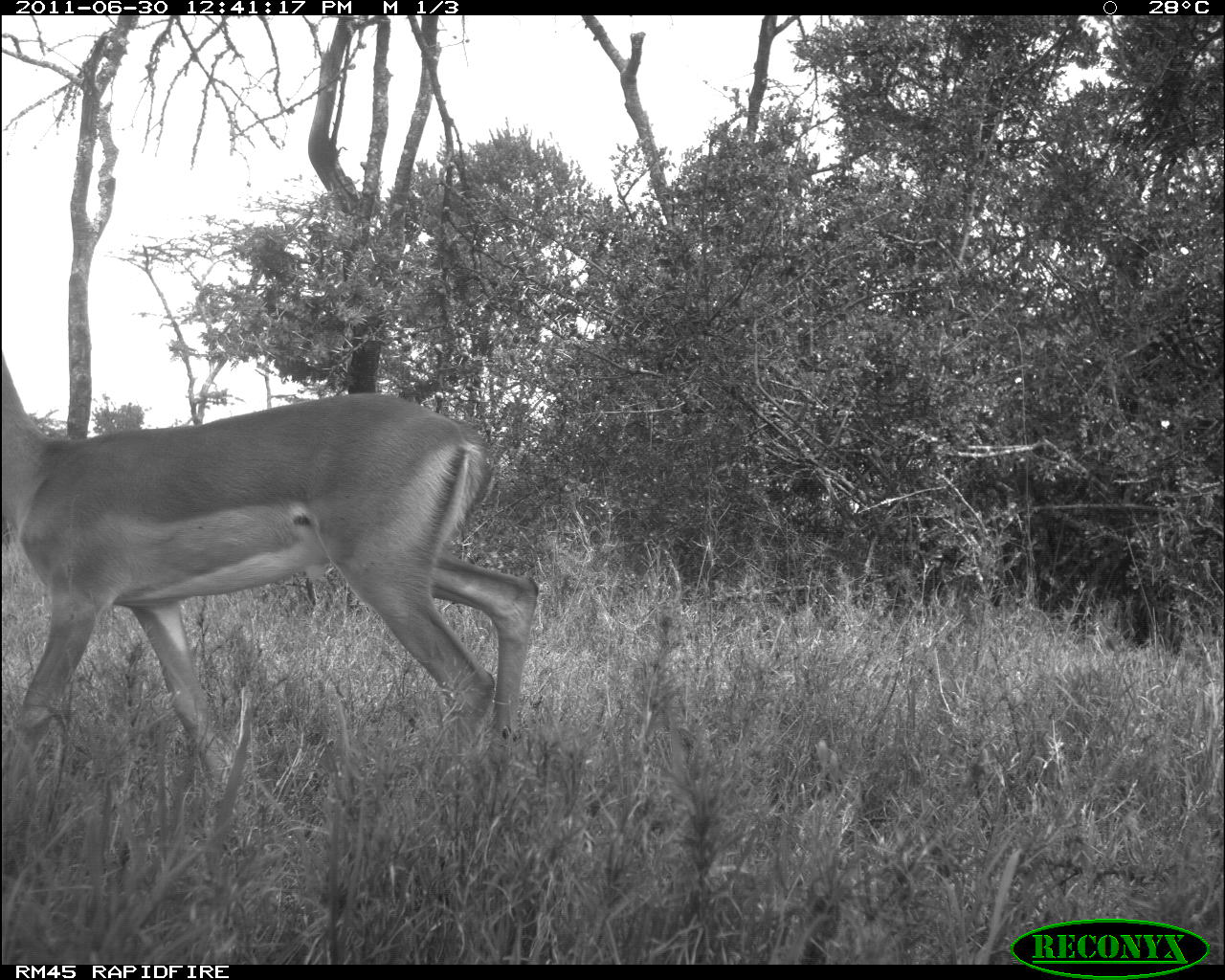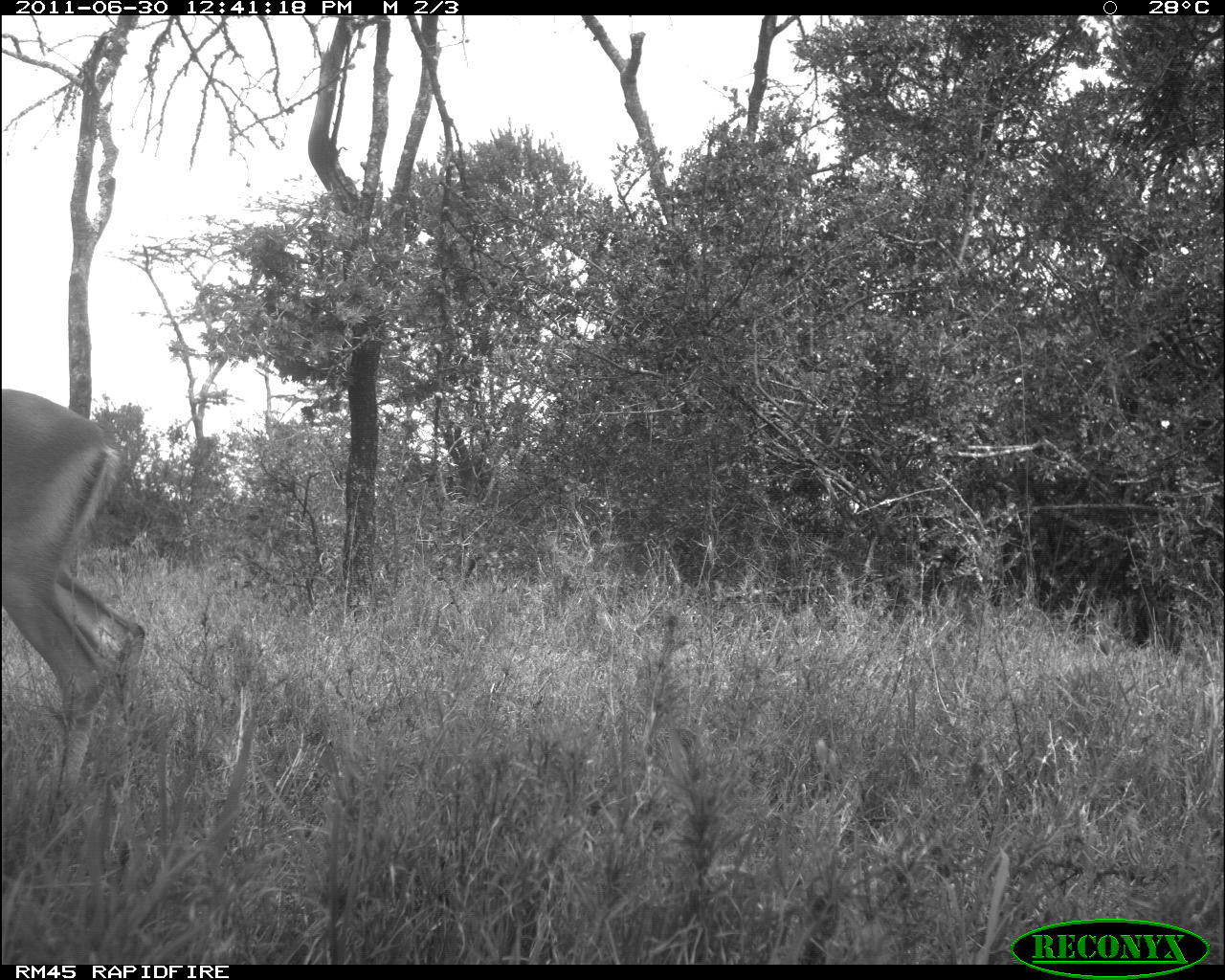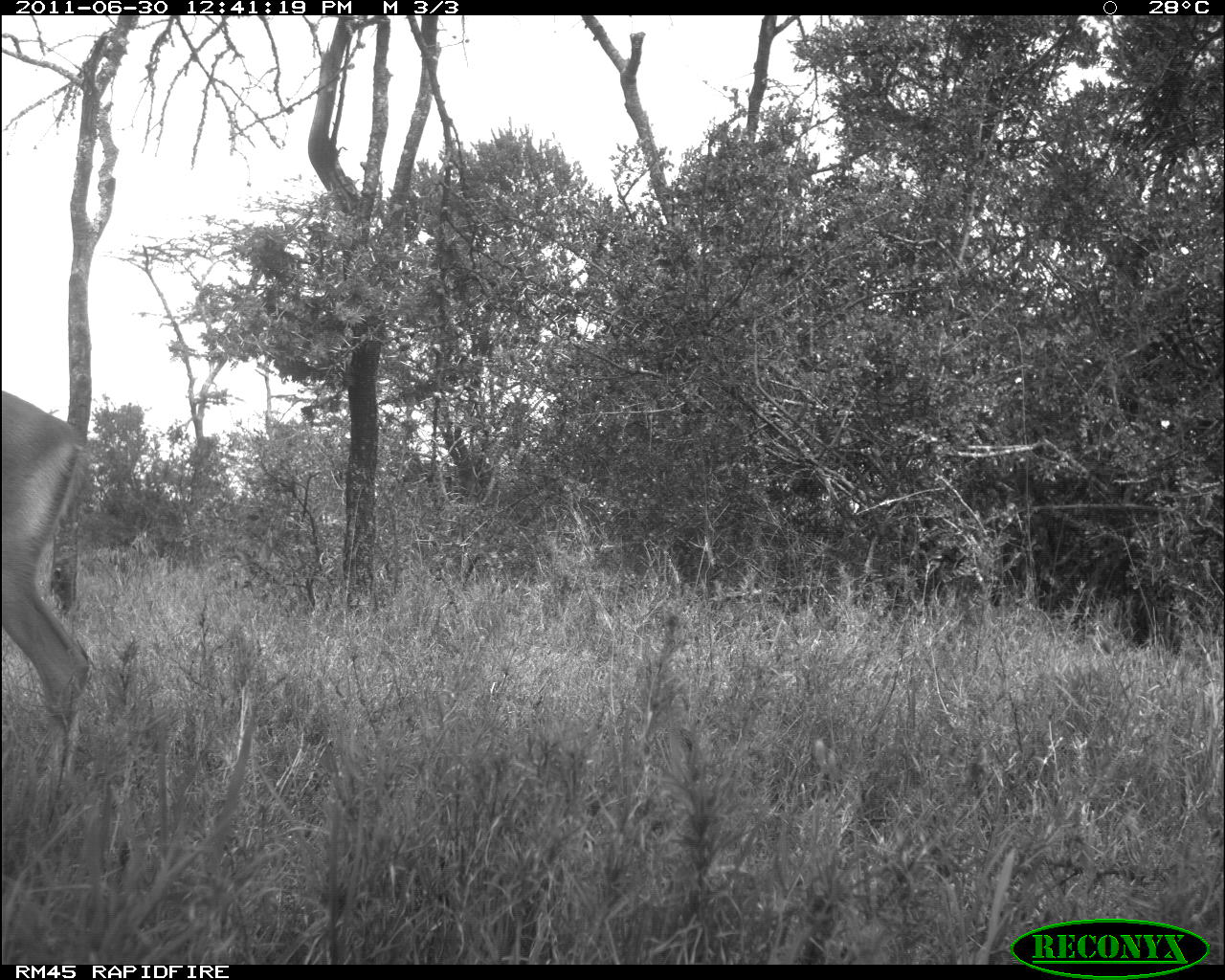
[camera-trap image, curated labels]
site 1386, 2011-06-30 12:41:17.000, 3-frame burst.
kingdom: Animalia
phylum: Chordata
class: Mammalia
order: Artiodactyla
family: Bovidae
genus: Aepyceros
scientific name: Aepyceros melampus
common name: impala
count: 1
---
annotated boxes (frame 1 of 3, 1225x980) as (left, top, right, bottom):
aepyceros melampus: (0, 350, 542, 795)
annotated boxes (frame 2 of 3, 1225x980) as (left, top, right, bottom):
aepyceros melampus: (2, 388, 144, 831)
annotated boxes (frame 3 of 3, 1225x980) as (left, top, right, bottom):
aepyceros melampus: (2, 391, 91, 775)